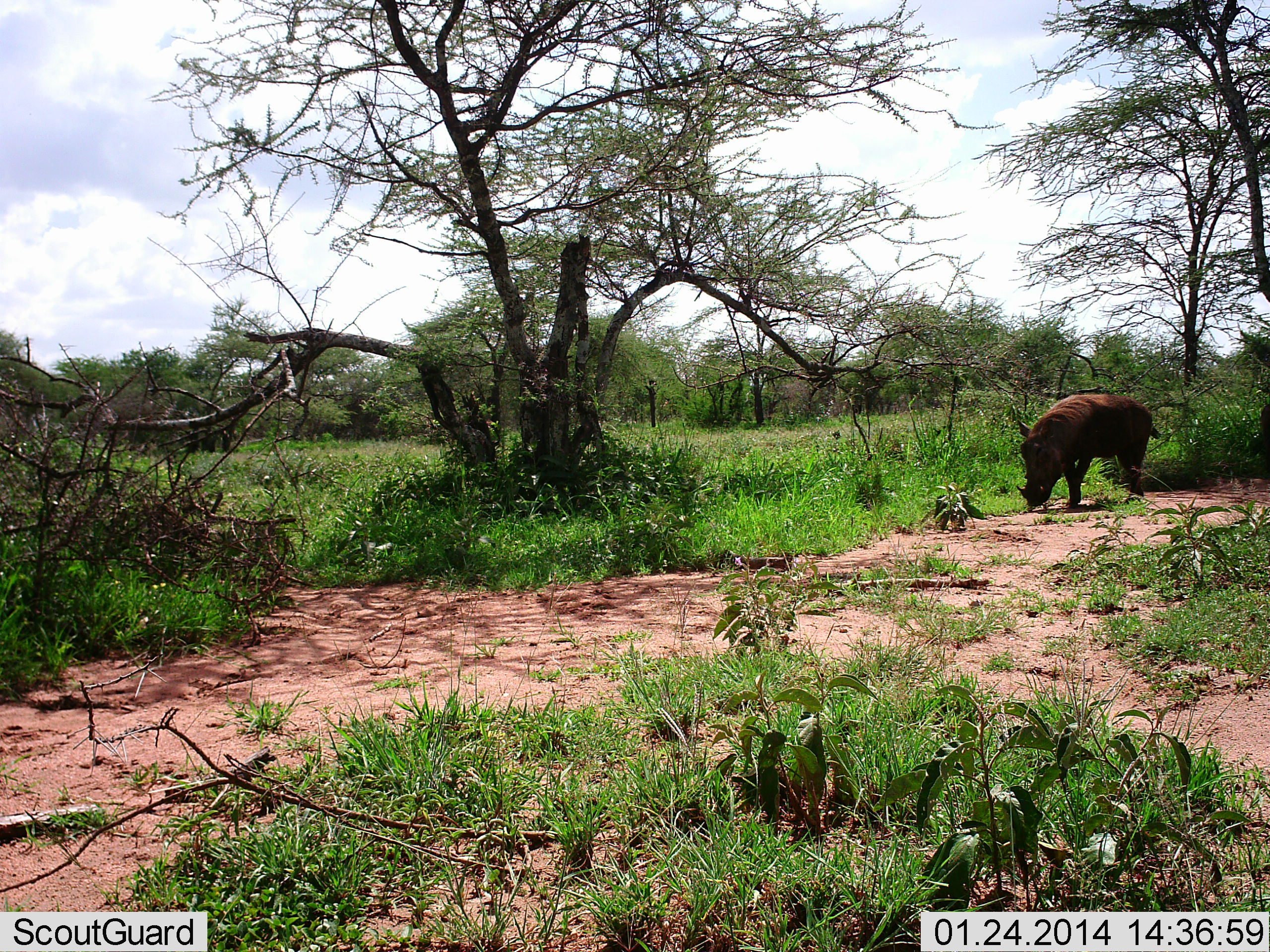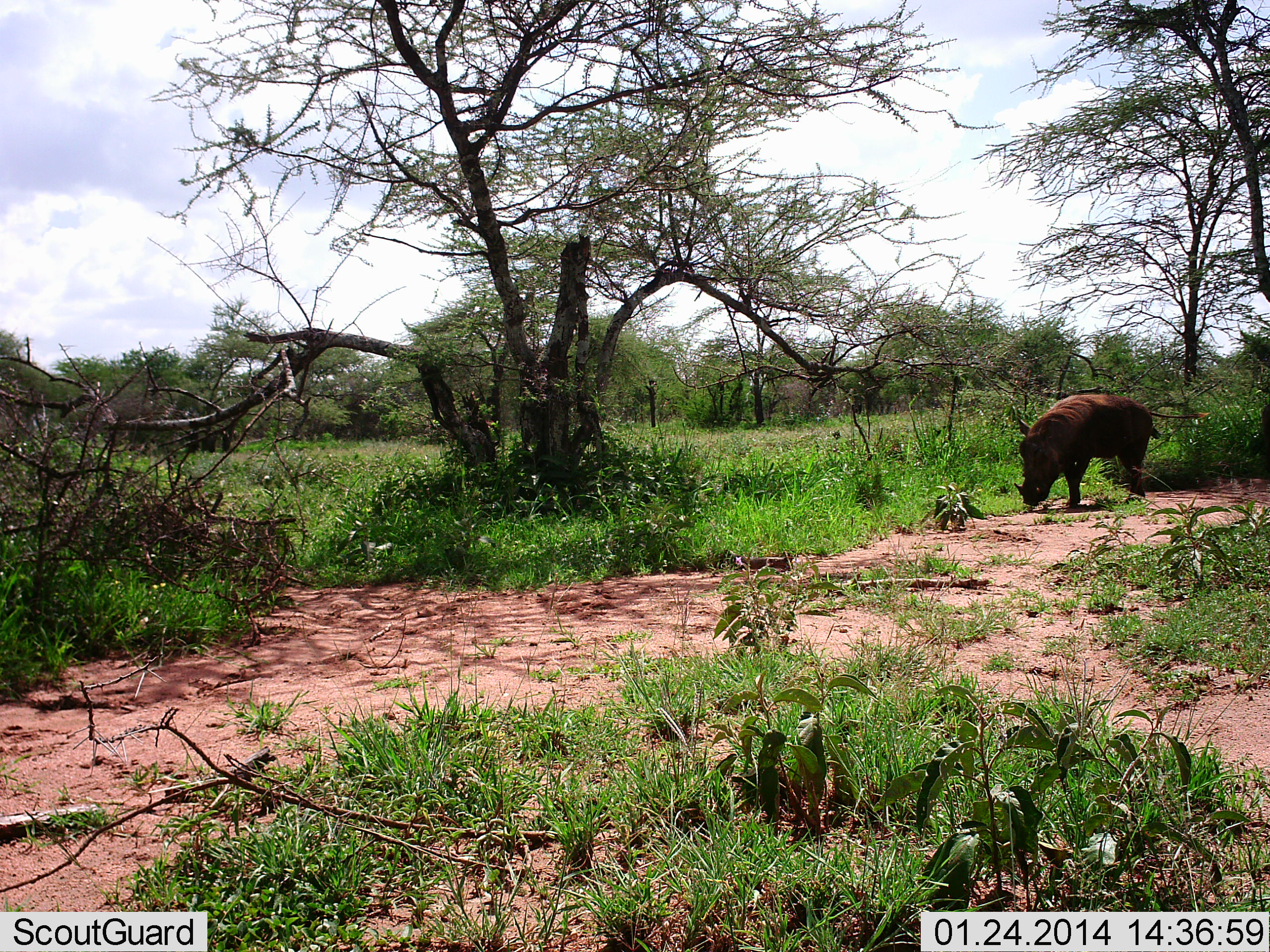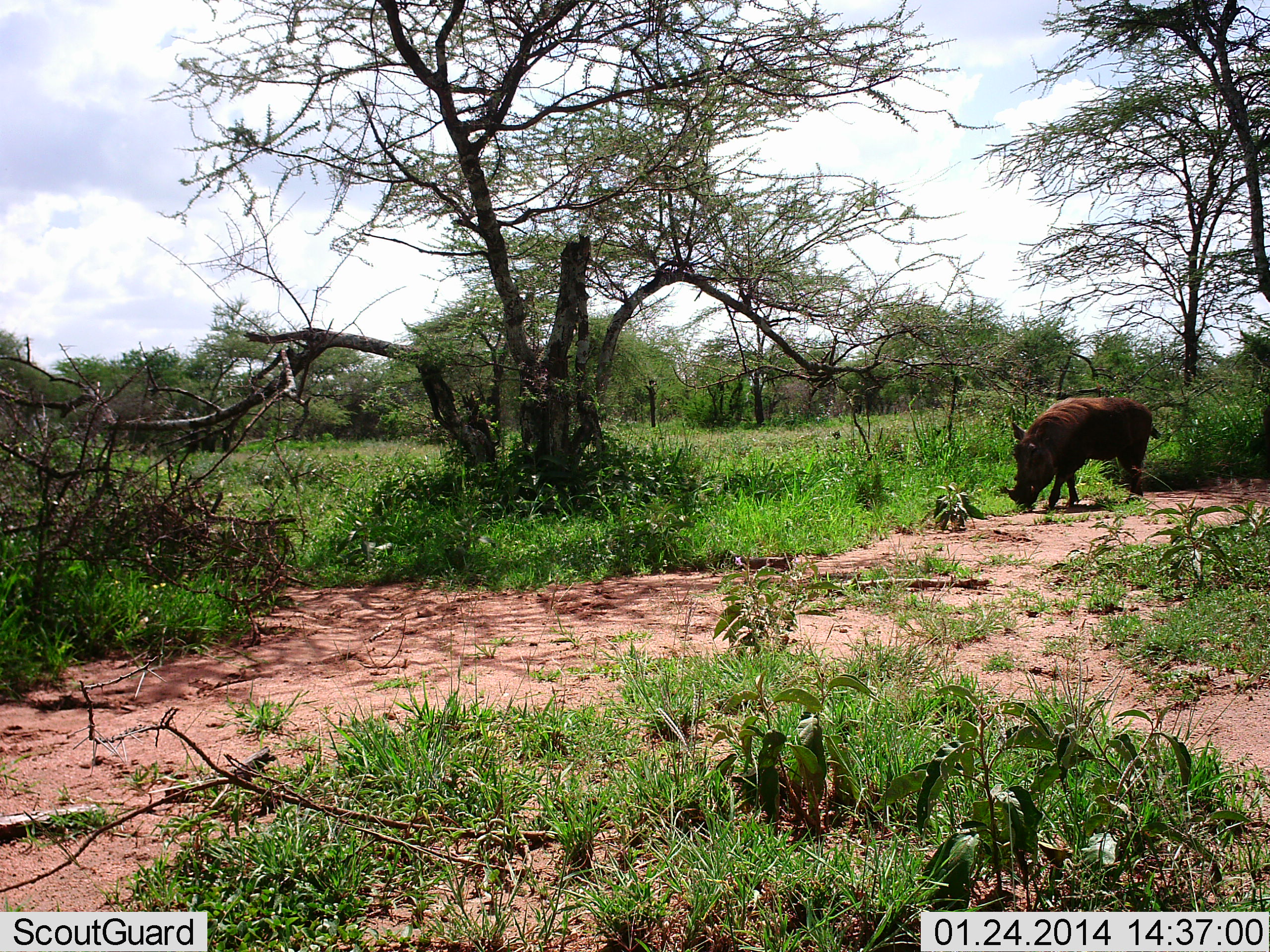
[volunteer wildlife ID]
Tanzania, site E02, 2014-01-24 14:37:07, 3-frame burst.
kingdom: Animalia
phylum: Chordata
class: Mammalia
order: Artiodactyla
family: Suidae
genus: Phacochoerus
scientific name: Phacochoerus africanus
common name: warthog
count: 1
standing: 40%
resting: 0%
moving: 30%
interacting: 0%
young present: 0%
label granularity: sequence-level